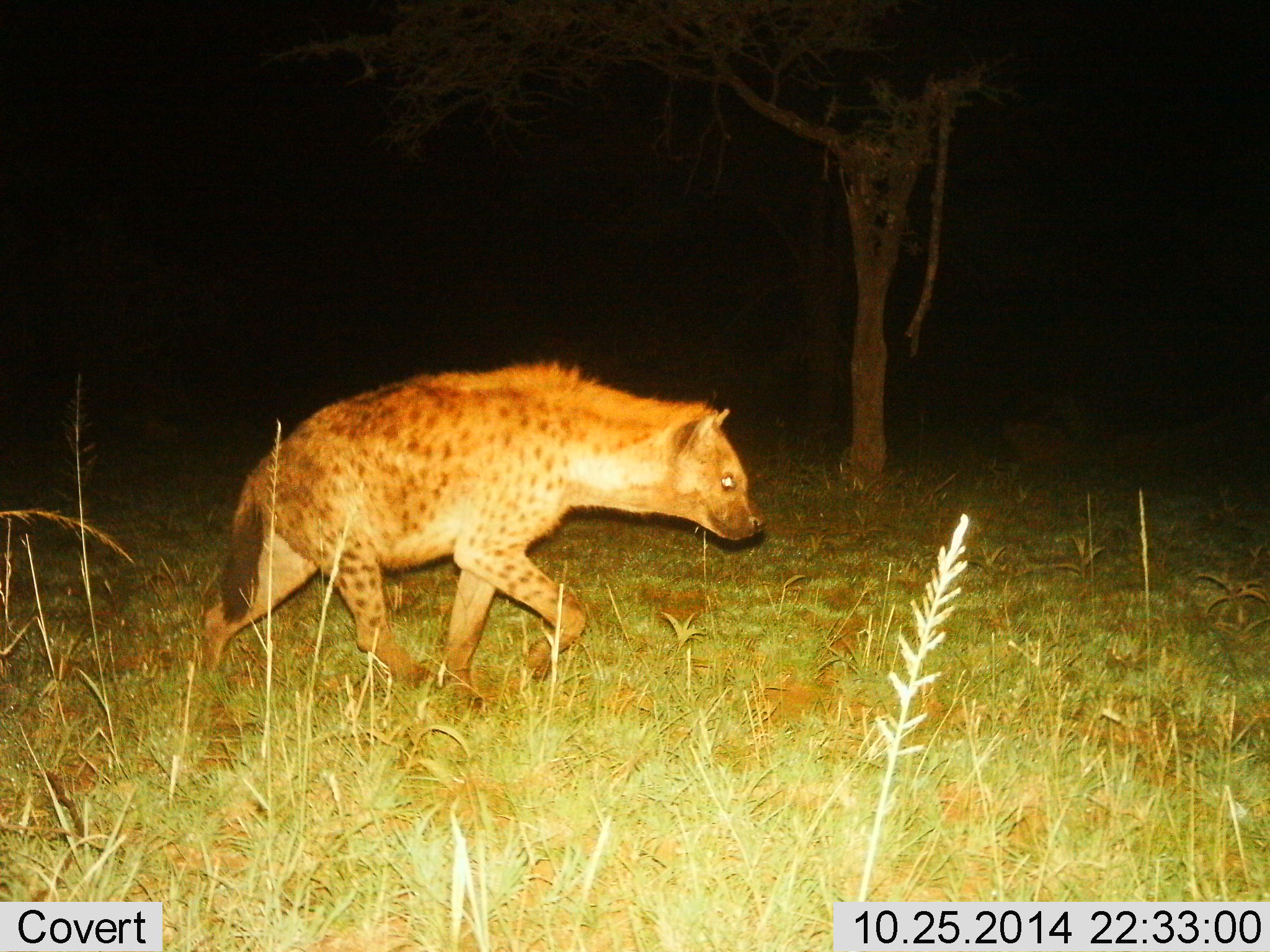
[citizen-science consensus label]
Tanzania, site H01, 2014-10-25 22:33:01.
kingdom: Animalia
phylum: Chordata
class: Mammalia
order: Carnivora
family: Hyaenidae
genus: Crocuta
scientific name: Crocuta crocuta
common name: spotted hyena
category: hyenaspotted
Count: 1.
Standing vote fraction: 0%.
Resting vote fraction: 0%.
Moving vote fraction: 100%.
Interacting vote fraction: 0%.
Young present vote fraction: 0%.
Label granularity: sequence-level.